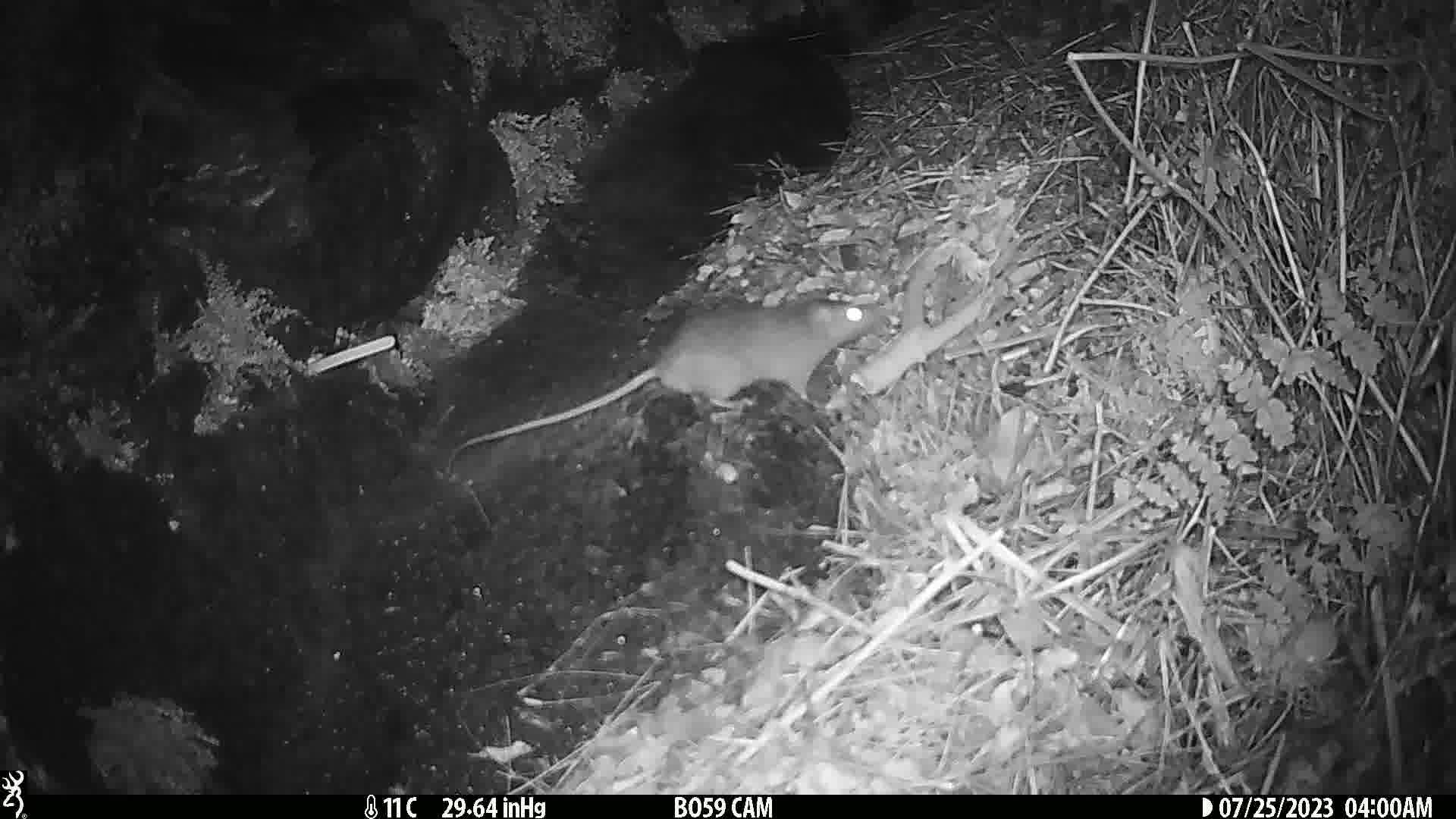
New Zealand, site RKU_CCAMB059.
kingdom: Animalia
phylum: Chordata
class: Mammalia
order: Rodentia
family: Muridae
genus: Rattus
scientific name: Rattus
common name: rat